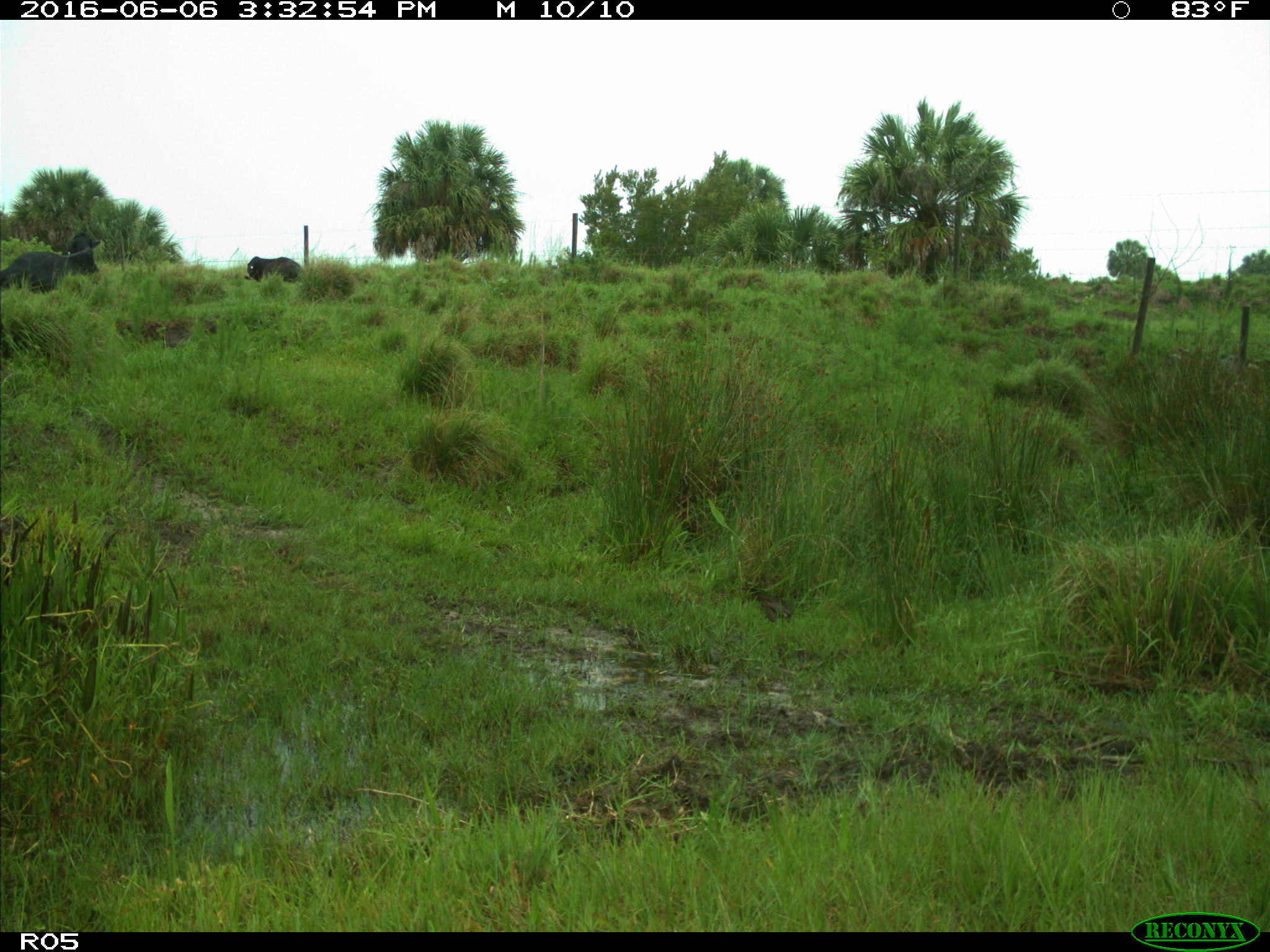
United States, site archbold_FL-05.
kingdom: Animalia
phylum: Chordata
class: Mammalia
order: Artiodactyla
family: Bovidae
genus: Bos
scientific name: Bos taurus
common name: domestic cow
Bos taurus (domestic cow).